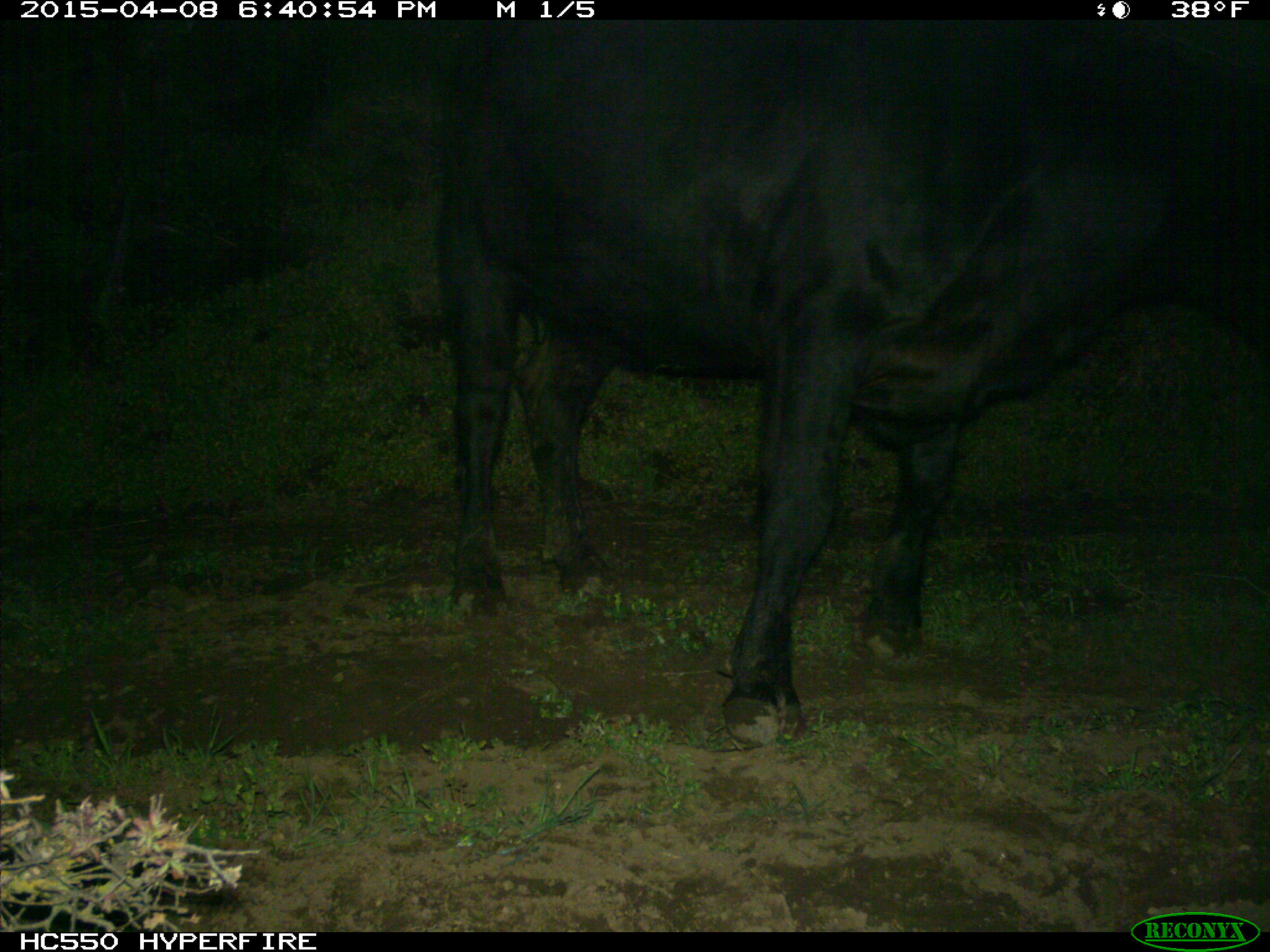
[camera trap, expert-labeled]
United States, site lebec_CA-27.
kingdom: Animalia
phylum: Chordata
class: Mammalia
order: Artiodactyla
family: Bovidae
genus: Bos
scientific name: Bos taurus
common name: domestic cow